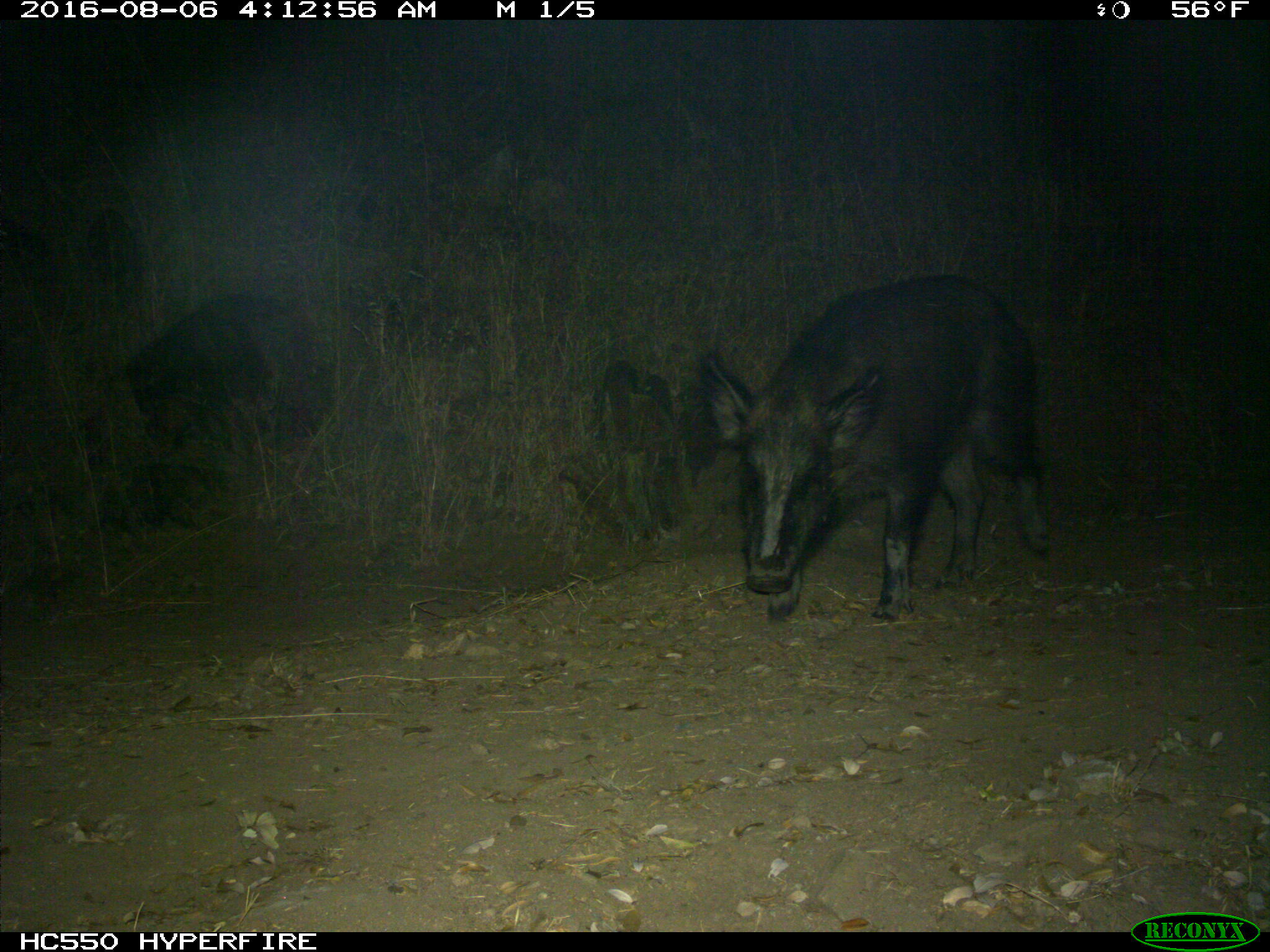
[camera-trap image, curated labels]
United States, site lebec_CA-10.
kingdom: Animalia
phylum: Chordata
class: Mammalia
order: Artiodactyla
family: Suidae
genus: Sus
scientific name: Sus scrofa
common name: wild boar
Sus scrofa (wild boar).